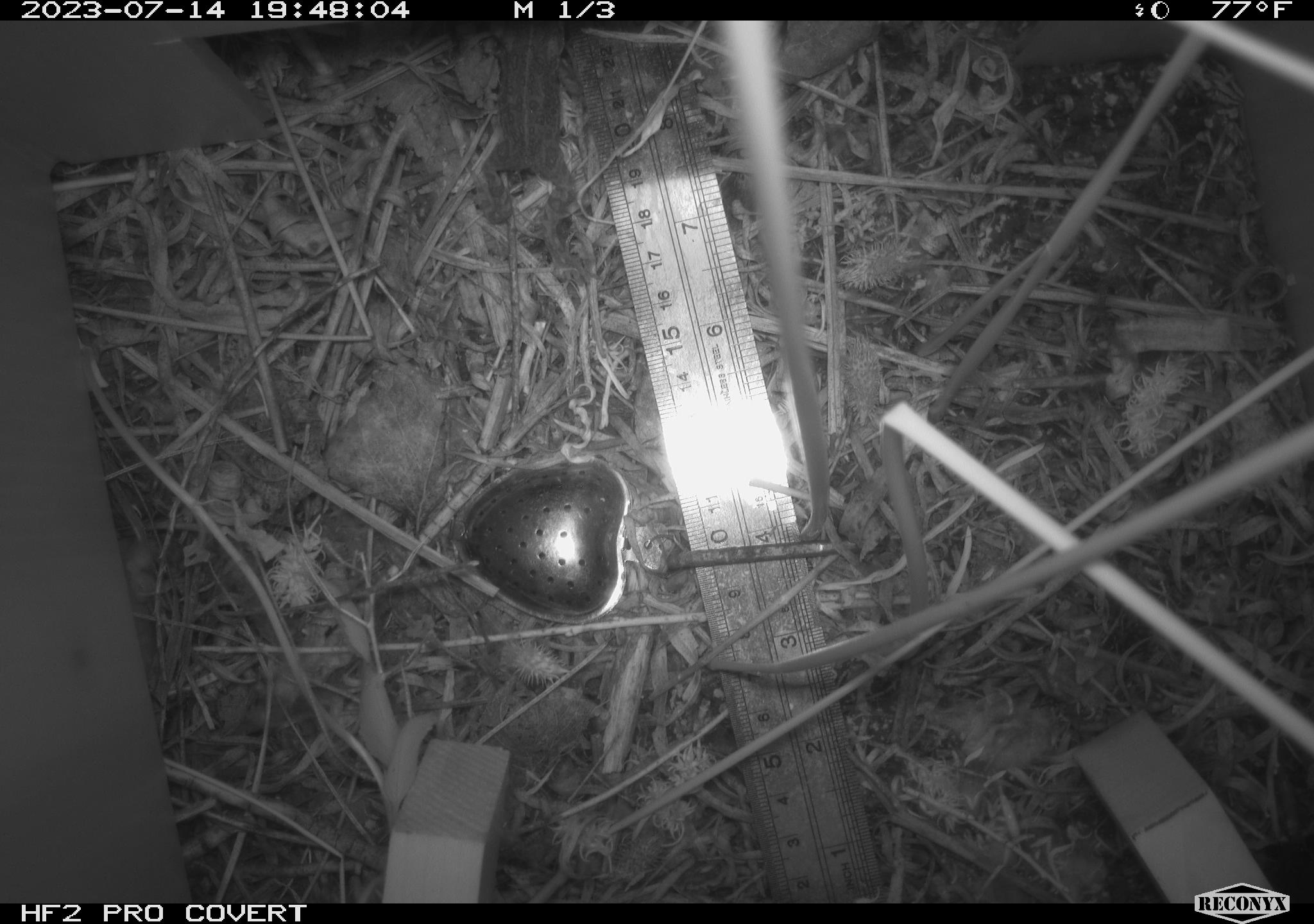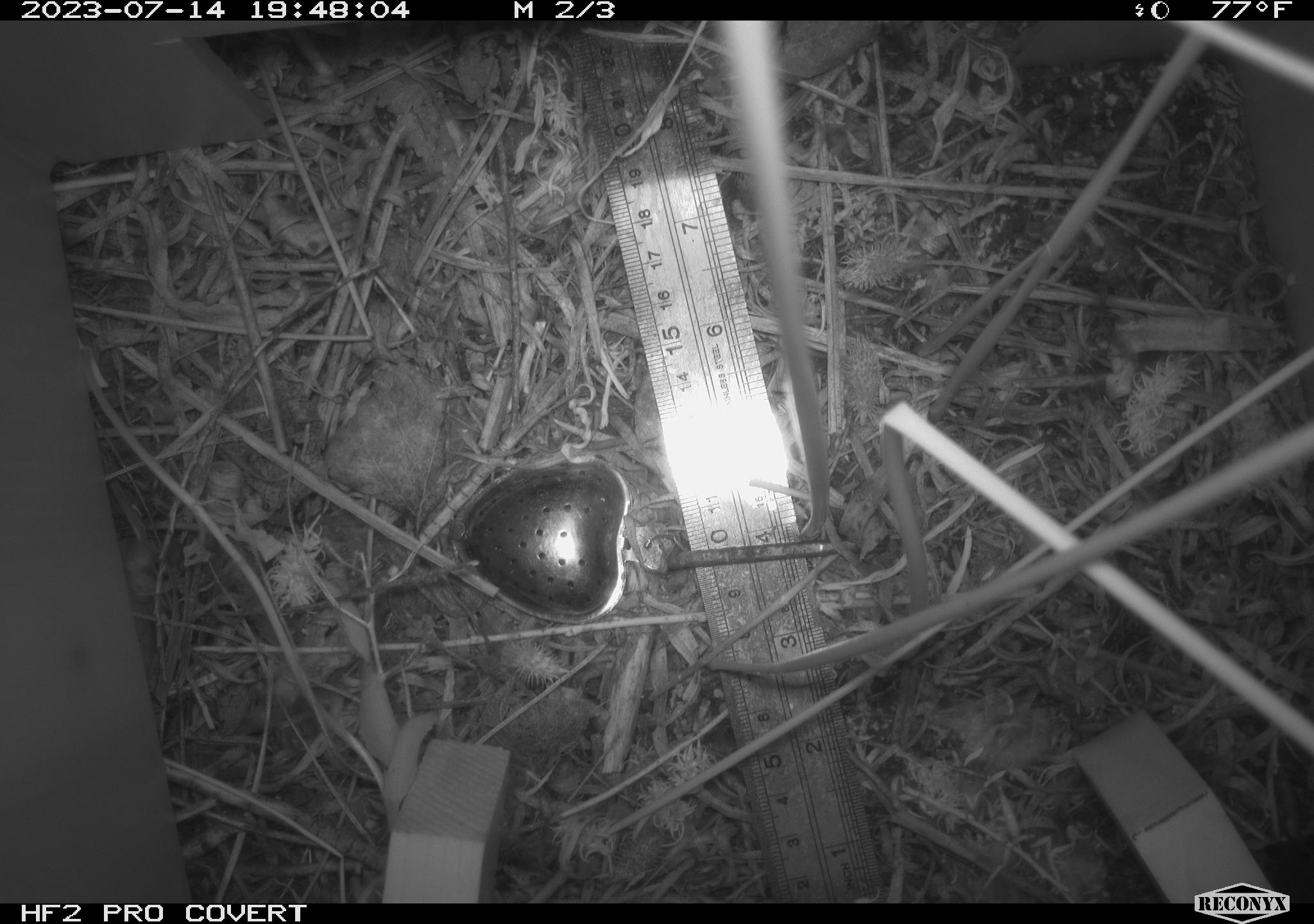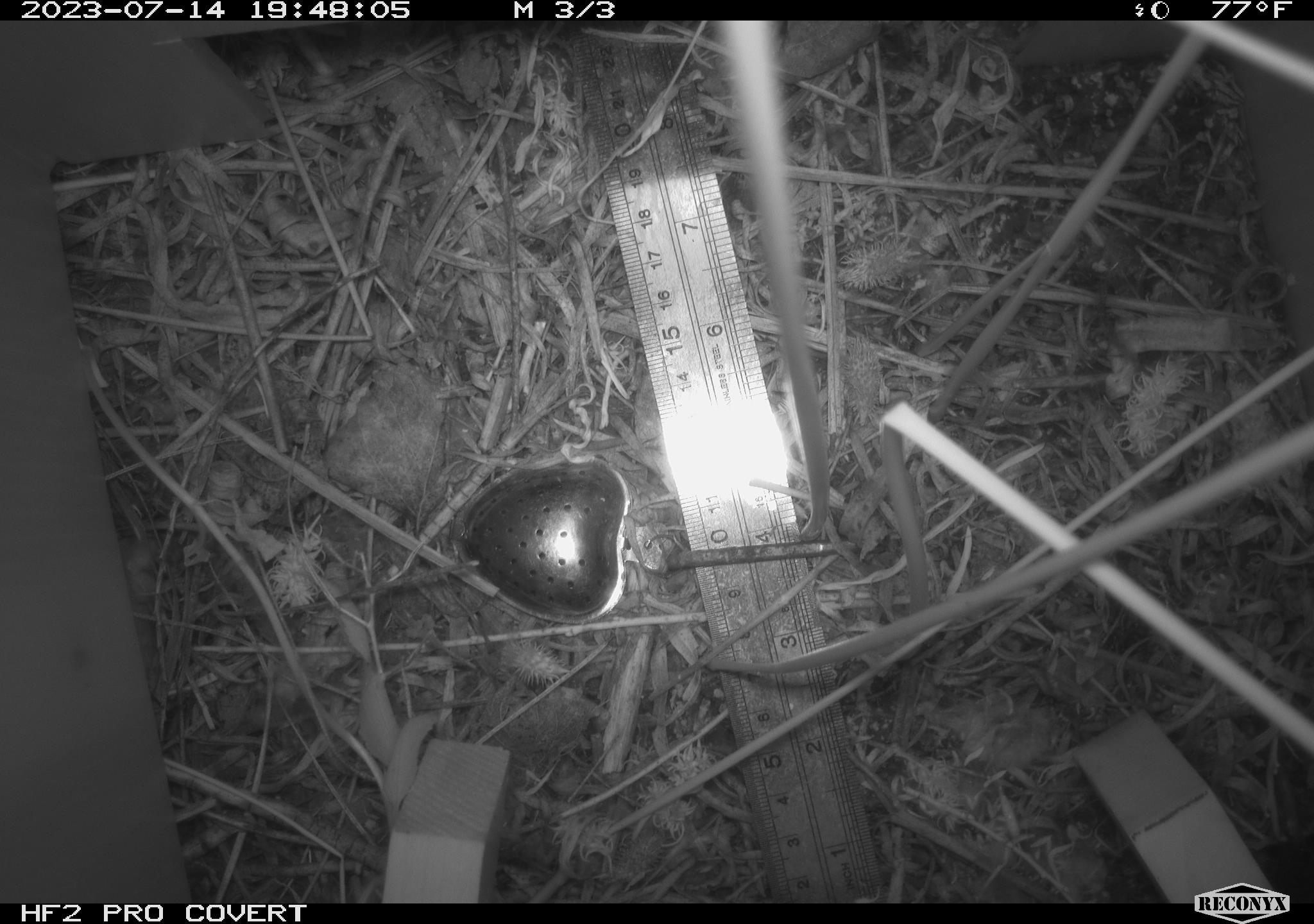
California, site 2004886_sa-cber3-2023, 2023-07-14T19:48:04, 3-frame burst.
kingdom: Animalia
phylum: Chordata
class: Amphibia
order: Anura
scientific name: Anura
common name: frogs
Frogs (Anura).